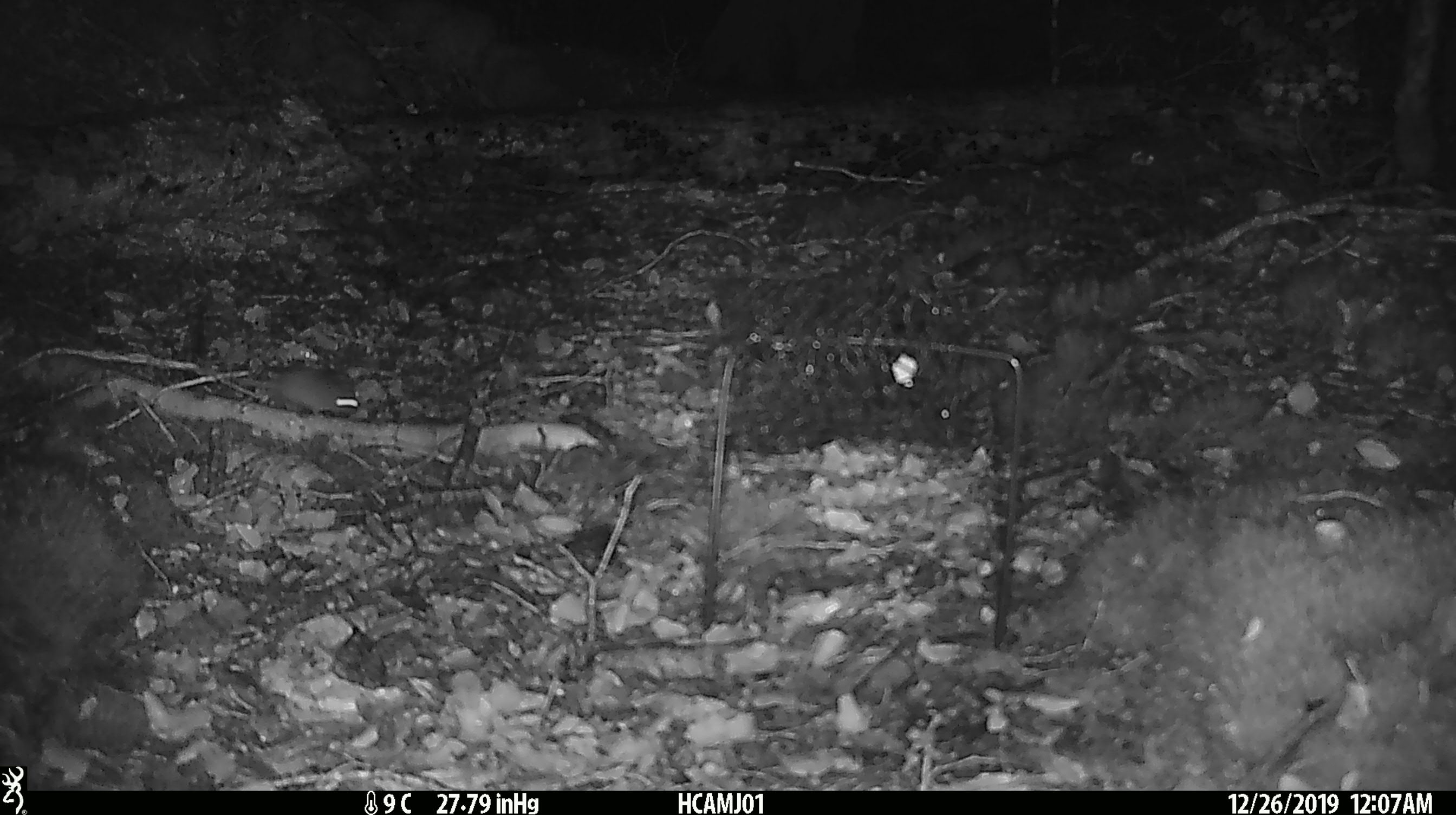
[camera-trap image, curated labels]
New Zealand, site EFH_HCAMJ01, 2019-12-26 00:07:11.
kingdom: Animalia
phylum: Chordata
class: Mammalia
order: Rodentia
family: Muridae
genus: Mus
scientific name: Mus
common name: mouse